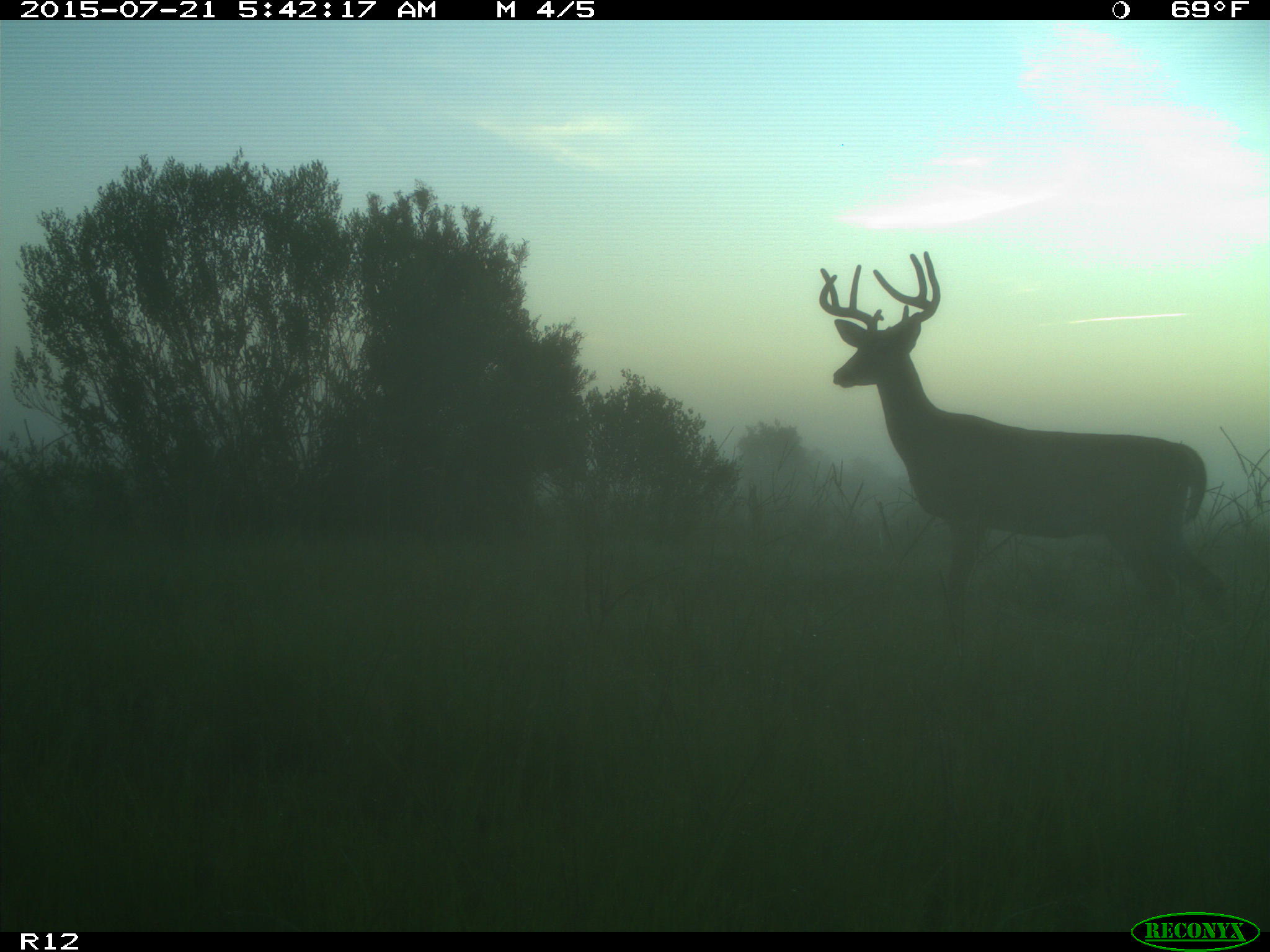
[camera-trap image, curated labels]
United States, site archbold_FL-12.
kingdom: Animalia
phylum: Chordata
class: Mammalia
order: Artiodactyla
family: Cervidae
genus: Odocoileus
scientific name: Odocoileus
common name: deer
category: unidentified deer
Unidentified deer (deer) (Odocoileus).